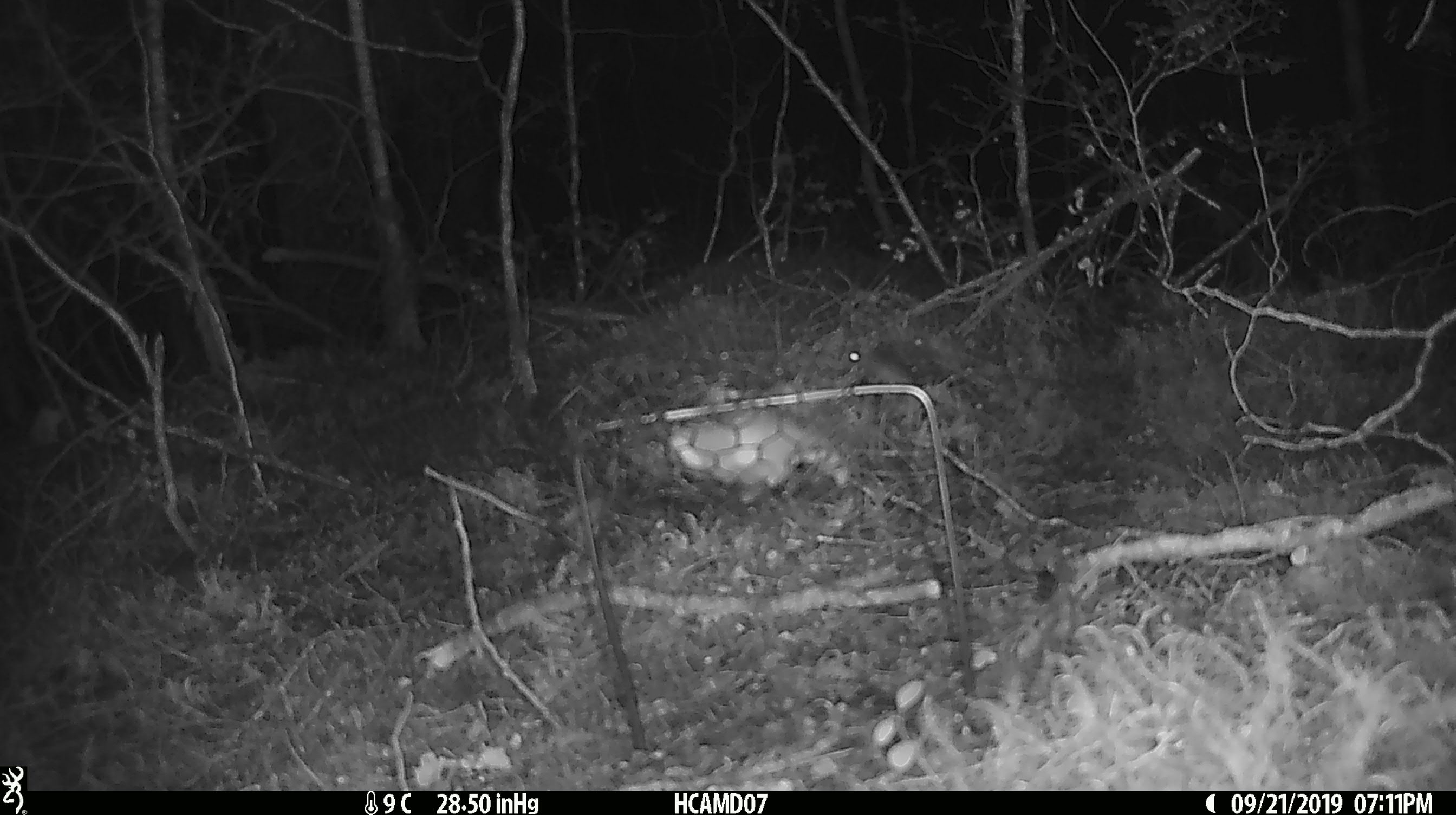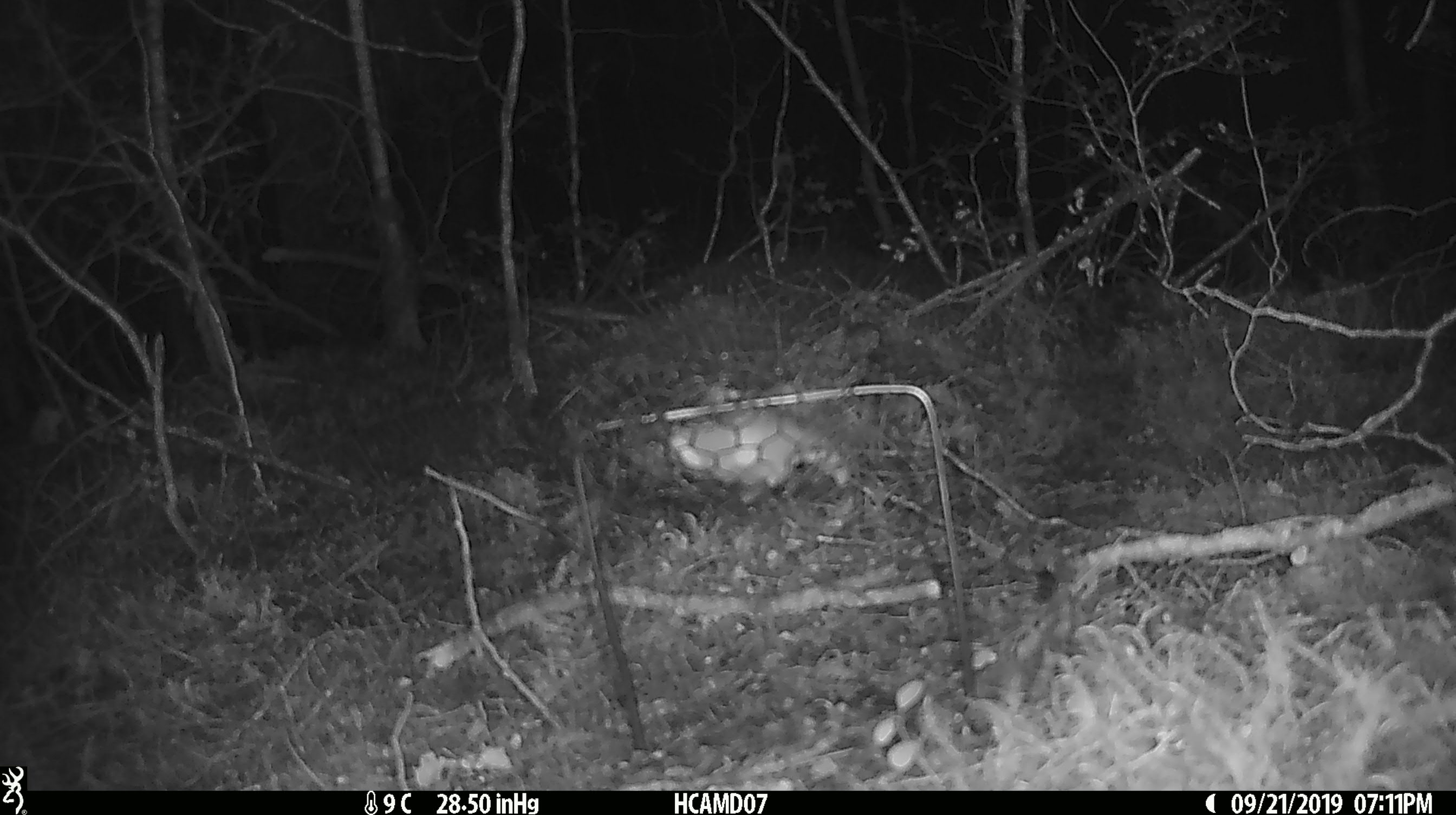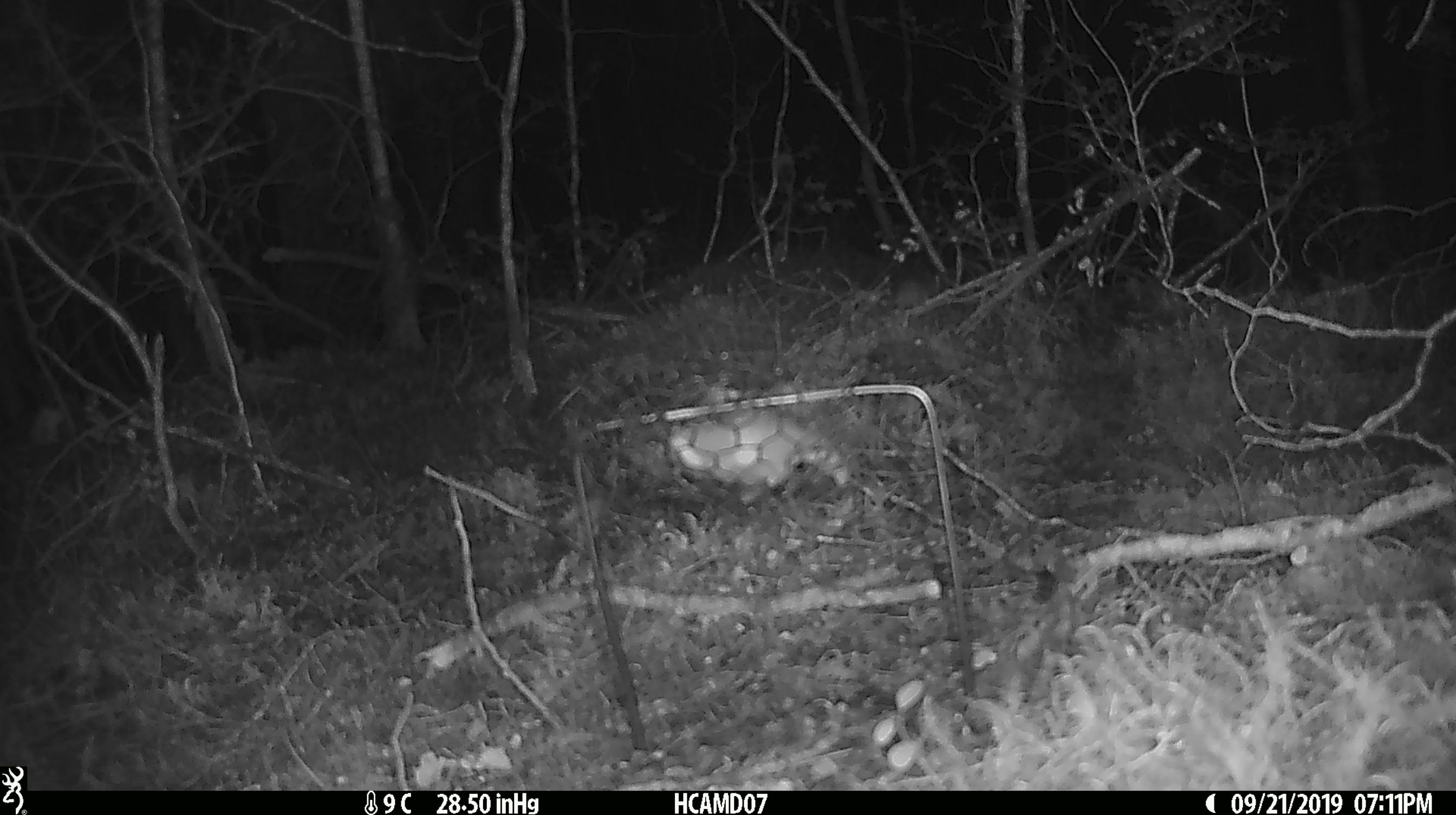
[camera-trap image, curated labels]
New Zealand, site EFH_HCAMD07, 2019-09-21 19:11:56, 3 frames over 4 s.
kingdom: Animalia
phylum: Chordata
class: Mammalia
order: Rodentia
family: Muridae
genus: Mus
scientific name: Mus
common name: mouse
Mouse (Mus).